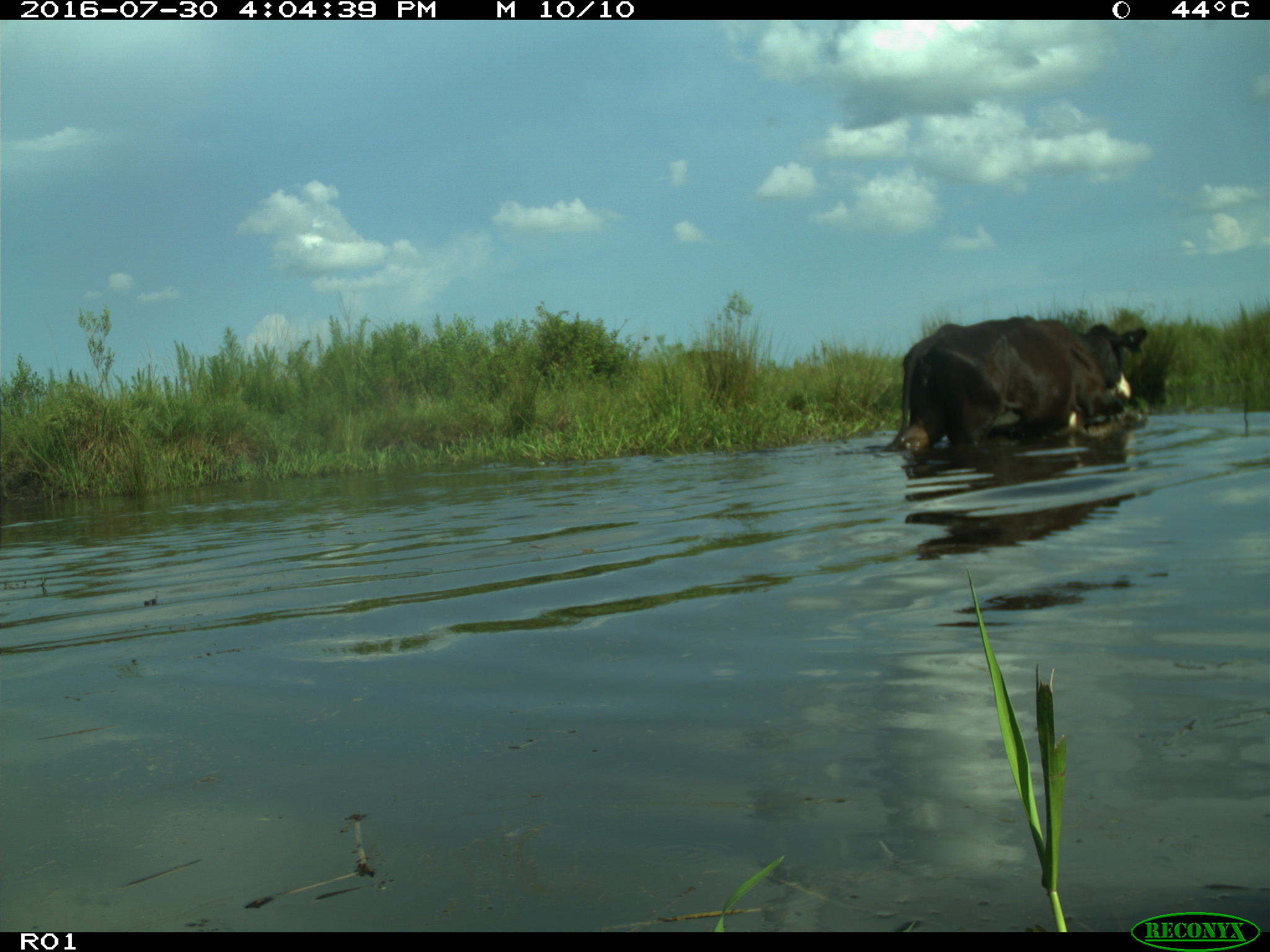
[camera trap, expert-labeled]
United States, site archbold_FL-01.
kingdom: Animalia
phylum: Chordata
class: Mammalia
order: Artiodactyla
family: Bovidae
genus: Bos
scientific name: Bos taurus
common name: domestic cow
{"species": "Bos taurus (domestic cow)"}